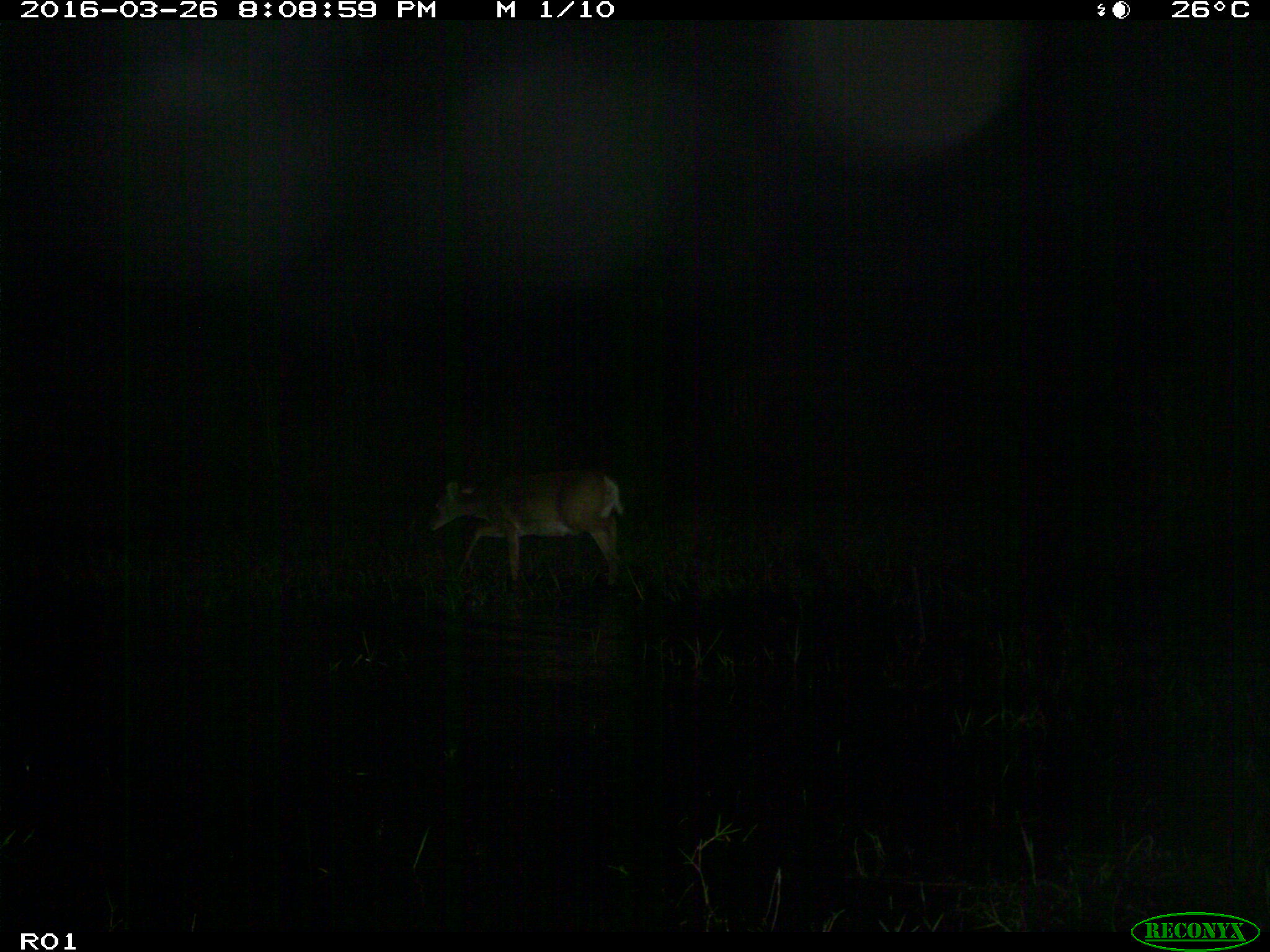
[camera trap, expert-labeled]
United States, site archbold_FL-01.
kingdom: Animalia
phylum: Chordata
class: Mammalia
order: Artiodactyla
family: Cervidae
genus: Odocoileus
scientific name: Odocoileus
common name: deer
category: unidentified deer